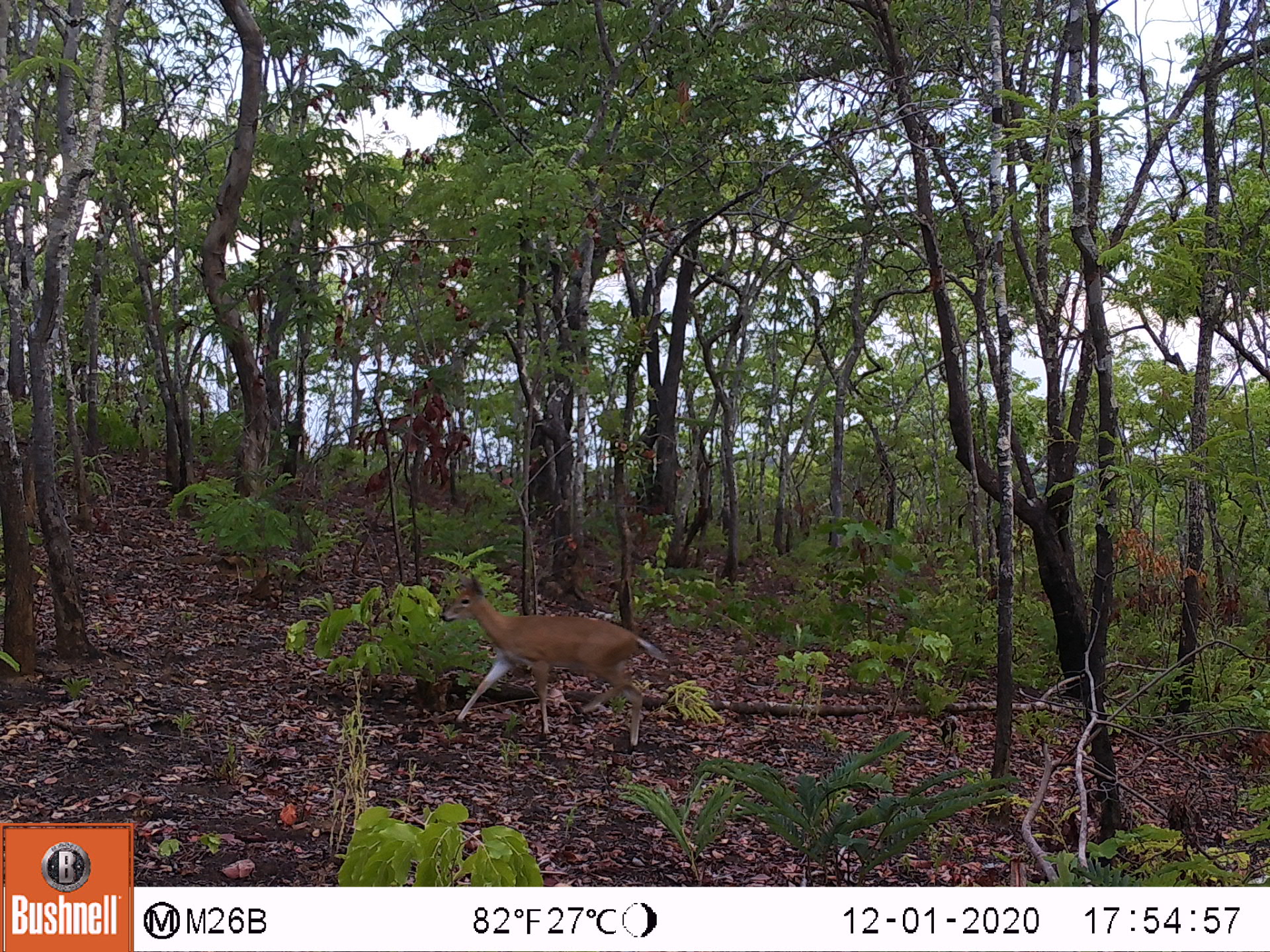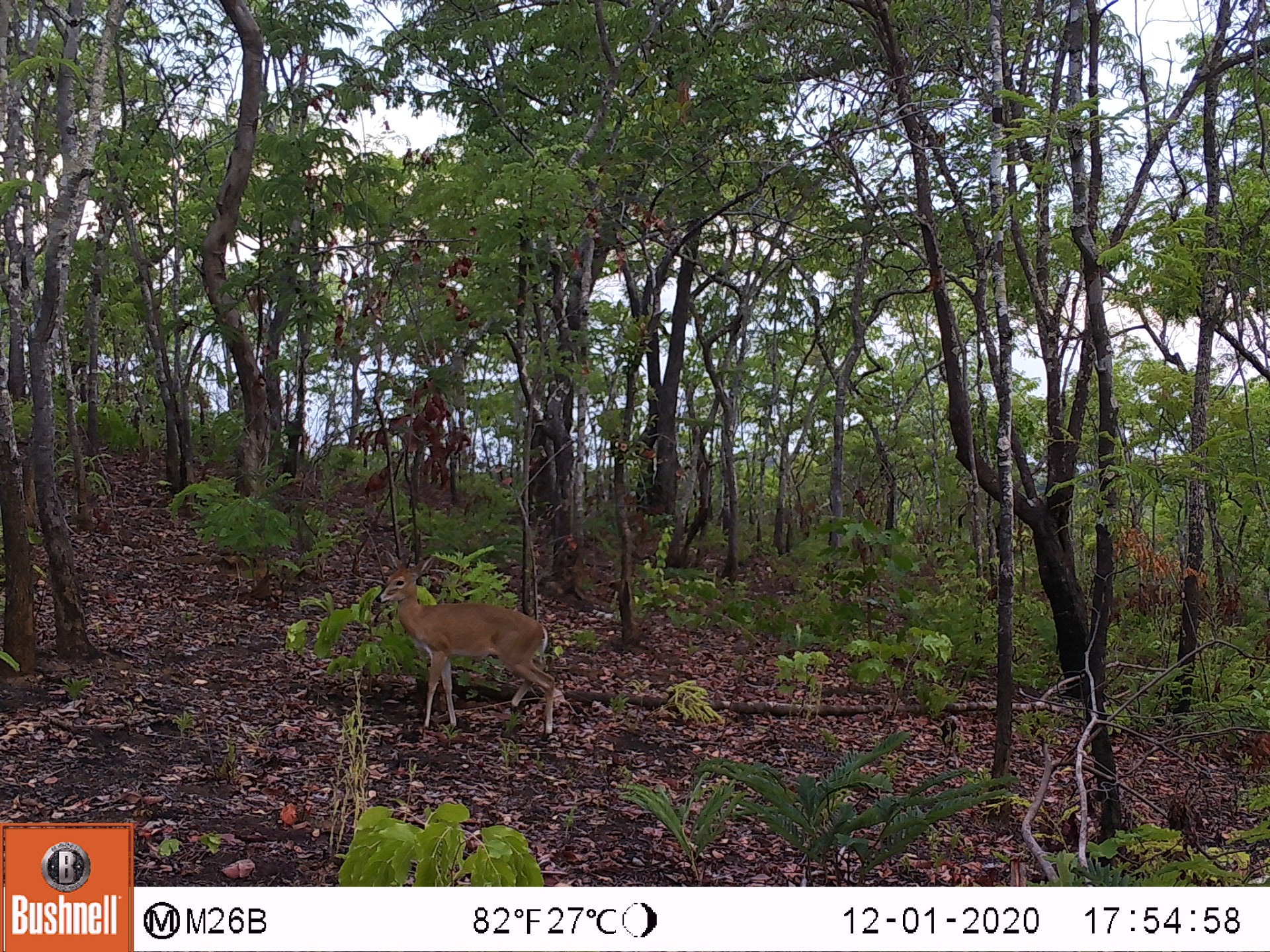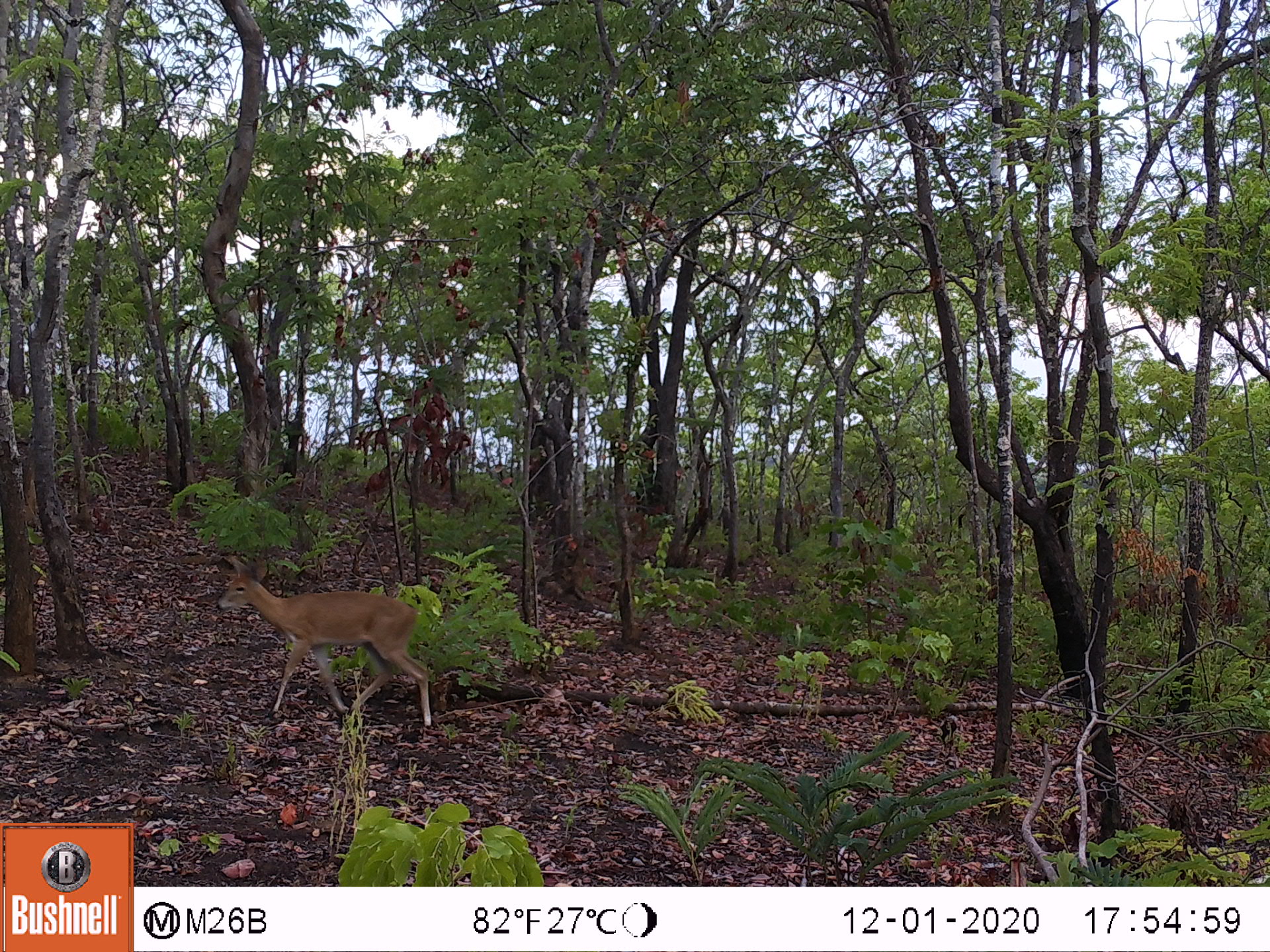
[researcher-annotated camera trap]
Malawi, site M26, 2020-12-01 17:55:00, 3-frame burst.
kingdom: Animalia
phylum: Chordata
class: Mammalia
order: Artiodactyla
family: Bovidae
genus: Sylvicapra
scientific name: Sylvicapra grimmia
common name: common duiker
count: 1